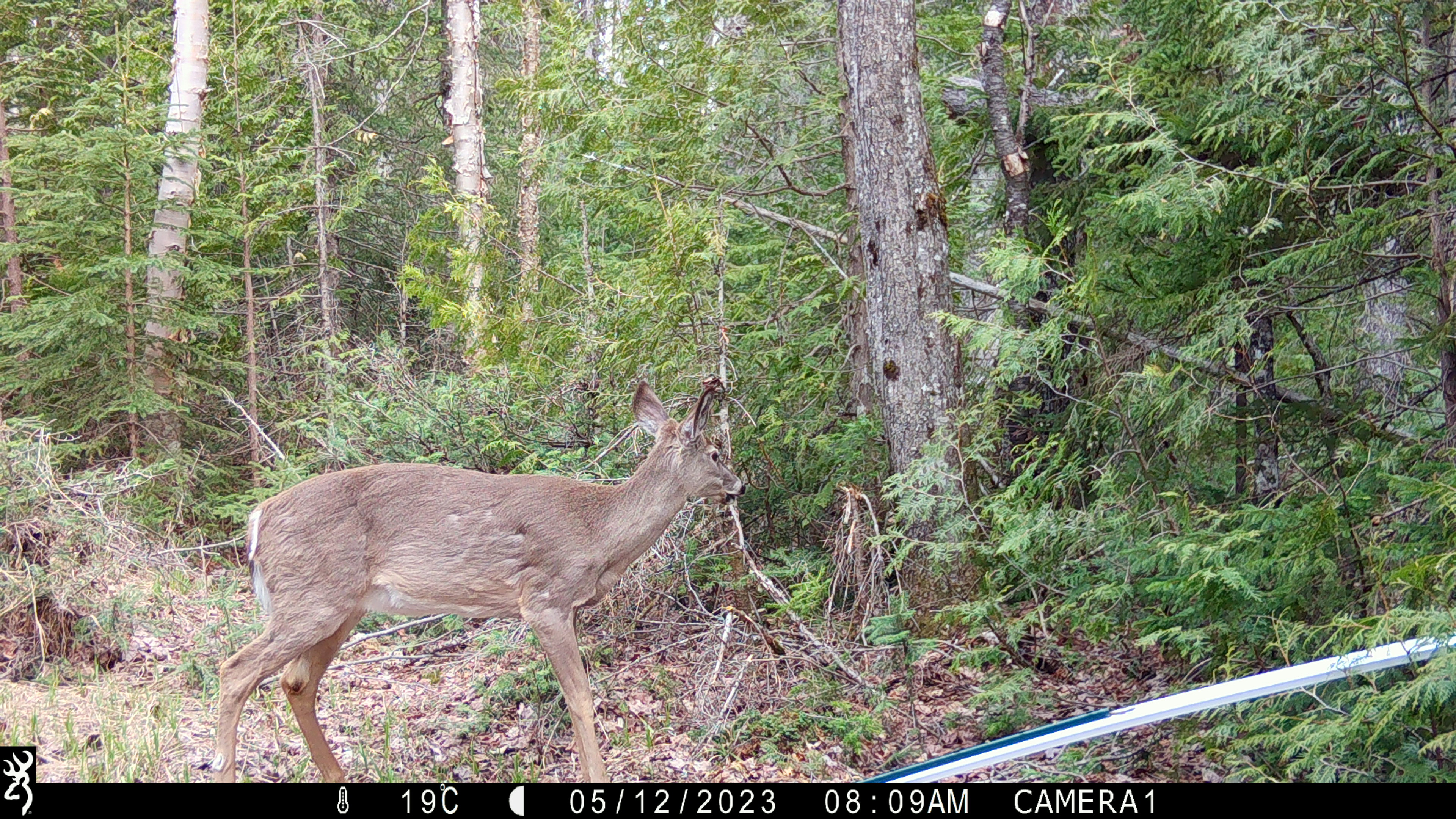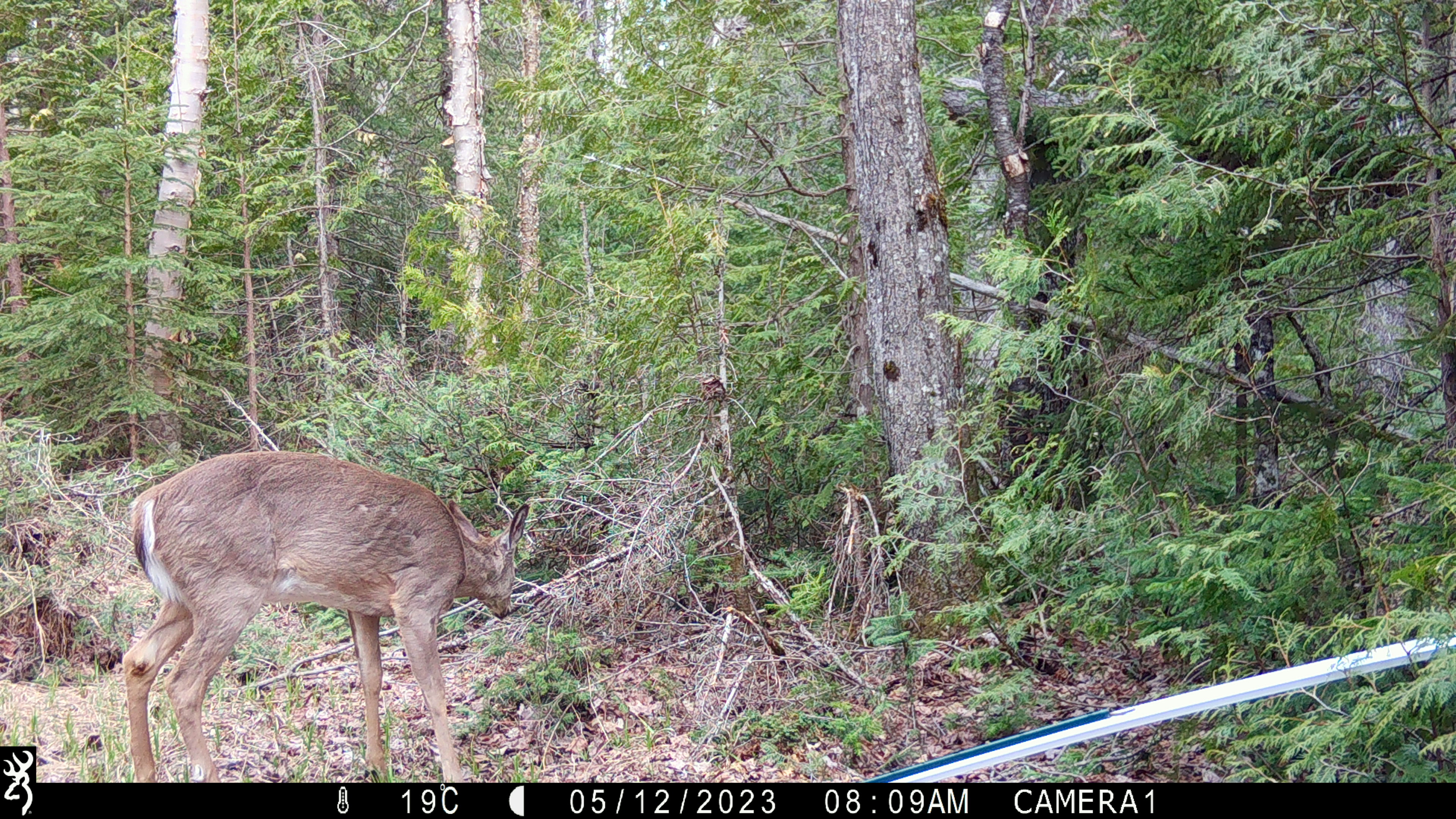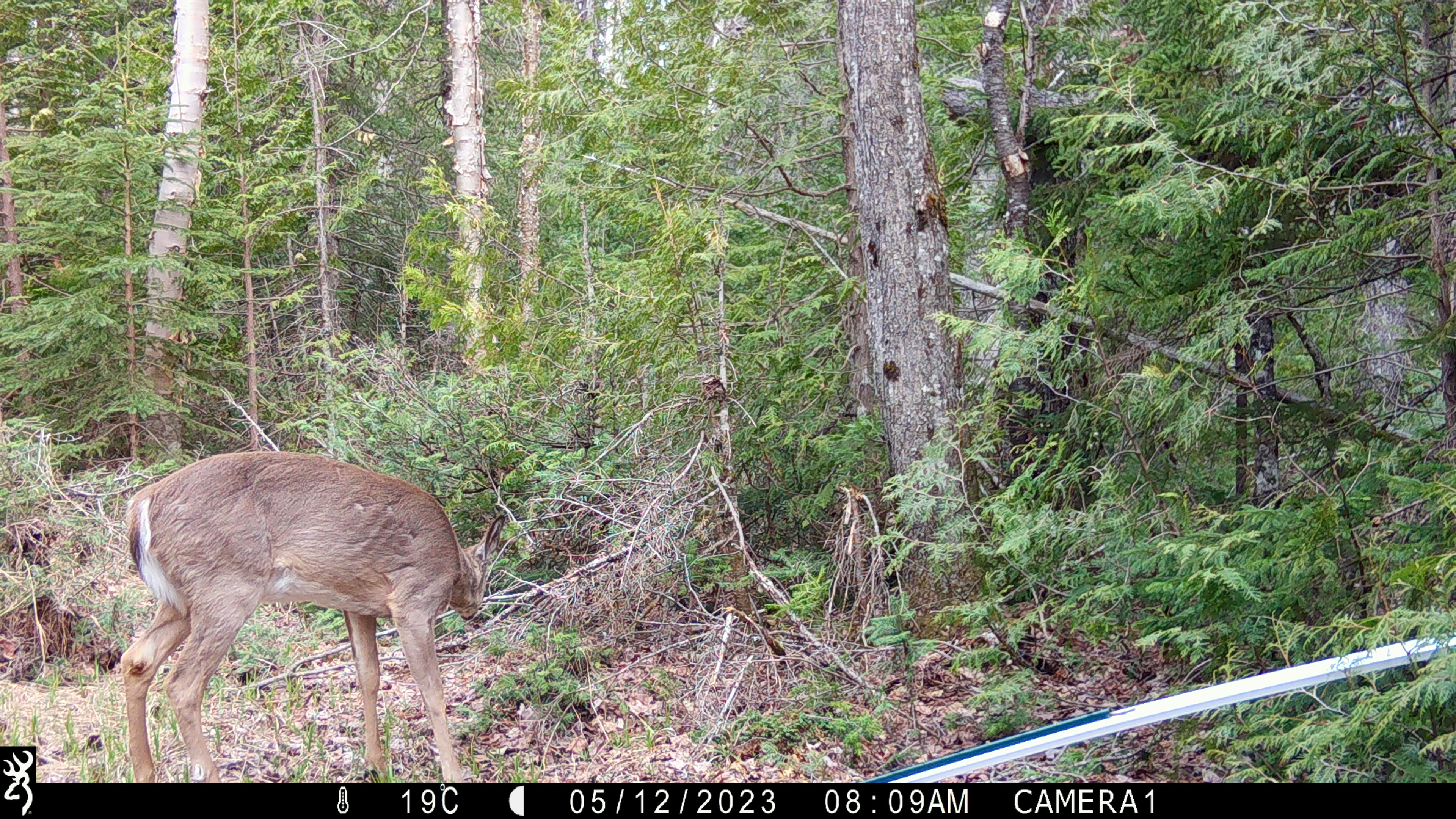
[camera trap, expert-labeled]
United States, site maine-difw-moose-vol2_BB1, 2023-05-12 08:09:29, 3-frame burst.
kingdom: Animalia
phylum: Chordata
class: Mammalia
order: Artiodactyla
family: Cervidae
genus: Odocoileus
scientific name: Odocoileus virginianus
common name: white-tailed deer